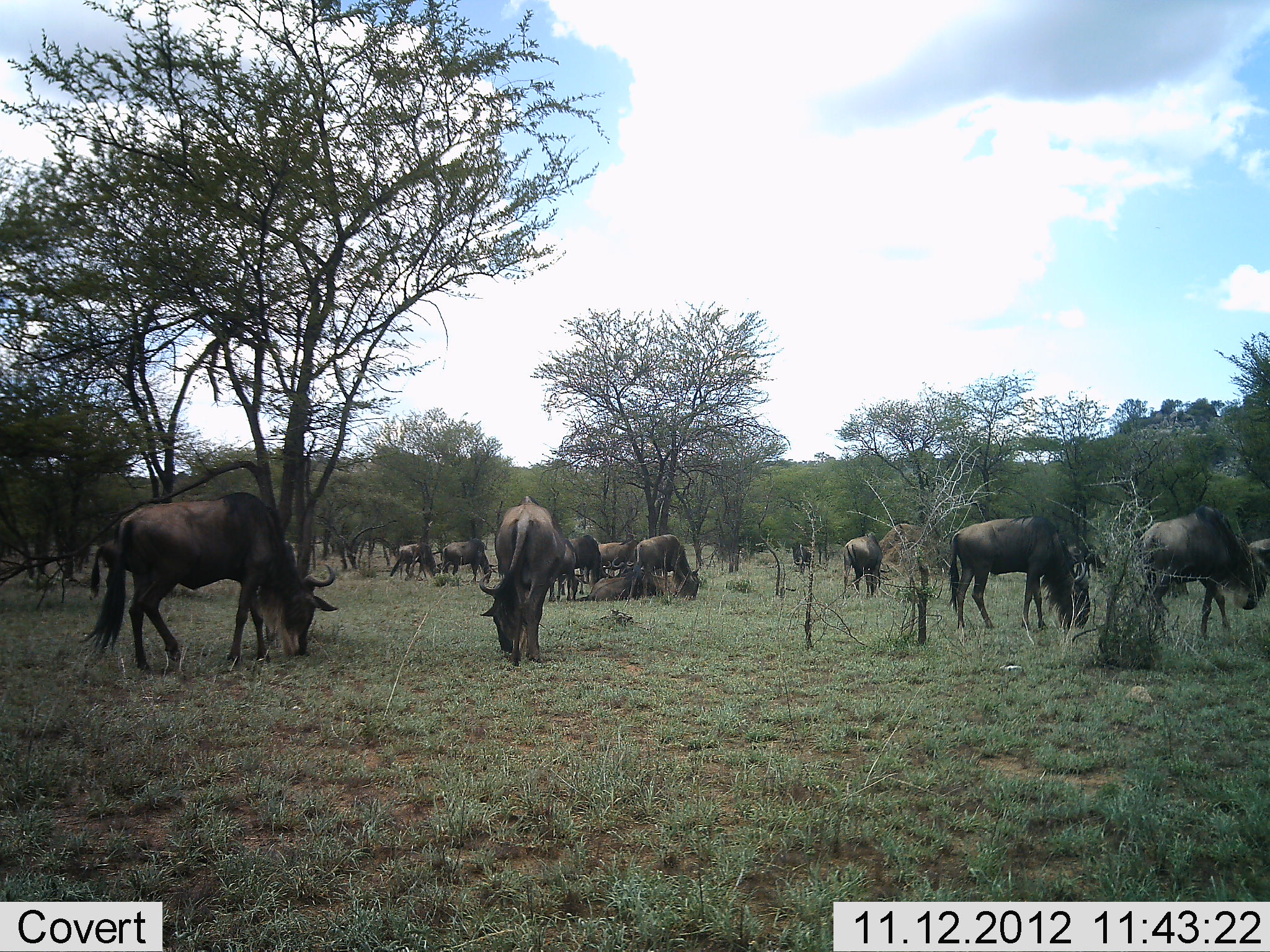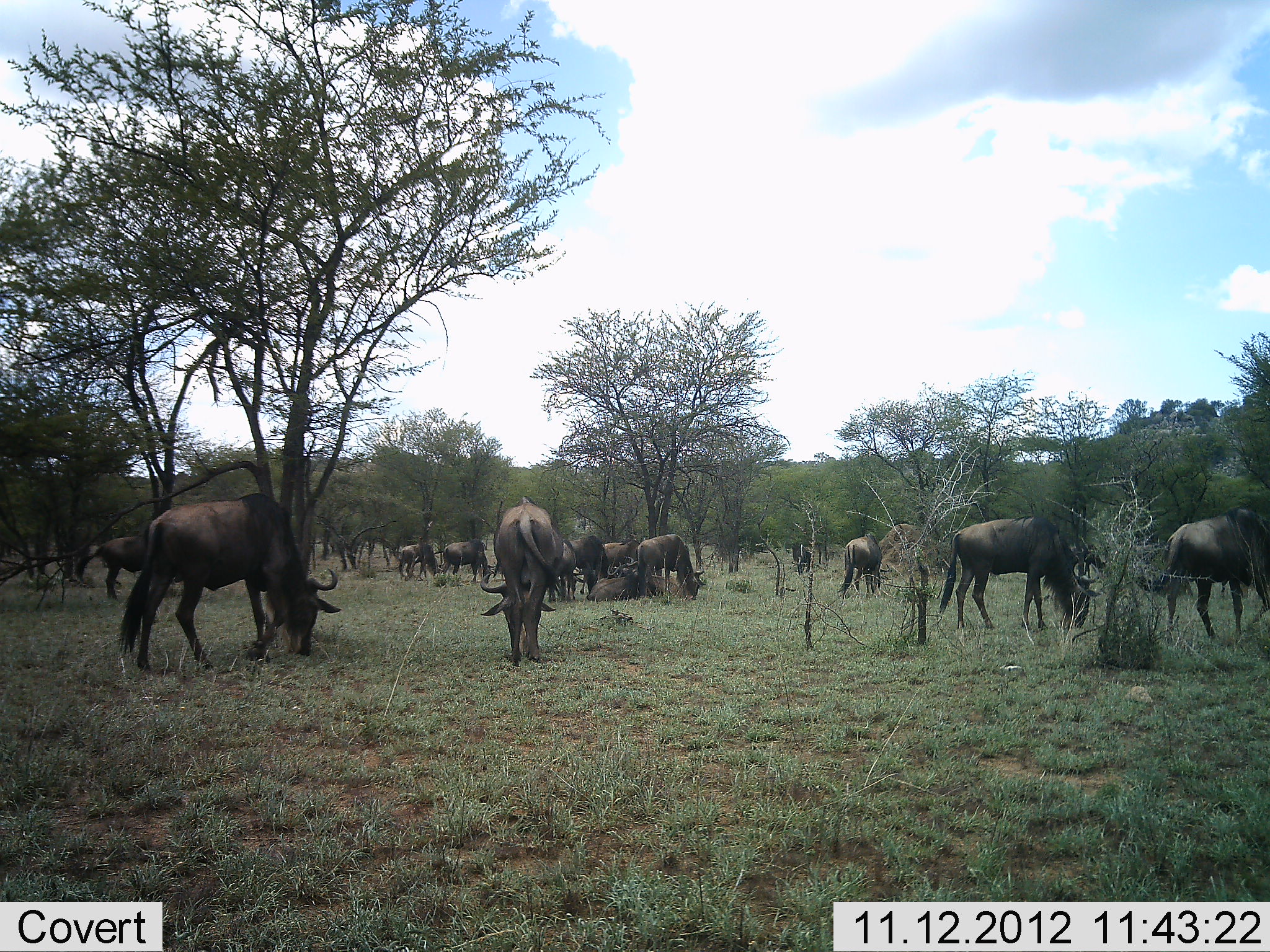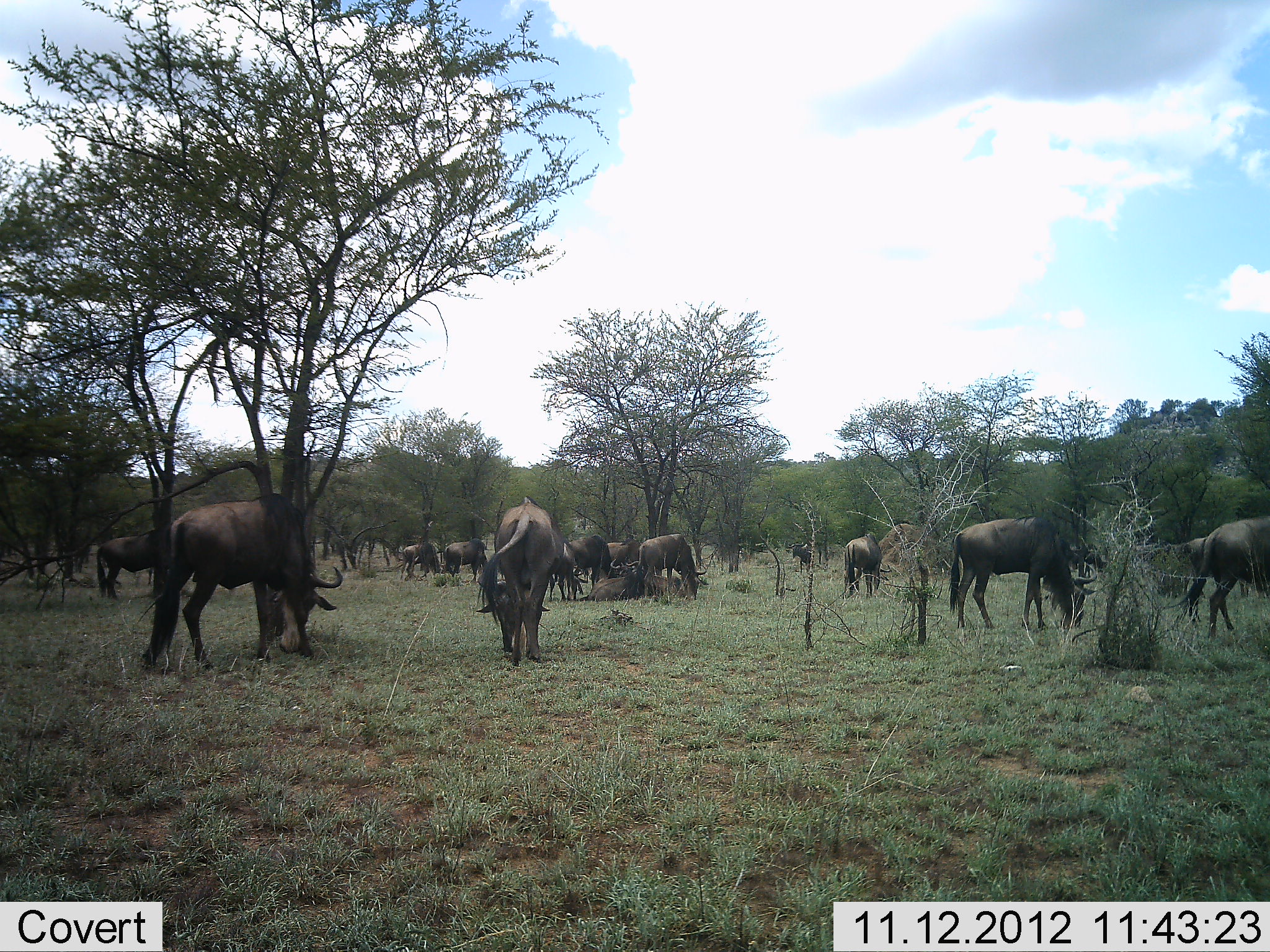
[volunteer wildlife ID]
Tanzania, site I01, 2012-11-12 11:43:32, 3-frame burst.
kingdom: Animalia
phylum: Chordata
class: Mammalia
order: Artiodactyla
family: Bovidae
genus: Connochaetes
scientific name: Connochaetes taurinus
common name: blue wildebeest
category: wildebeest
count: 11-50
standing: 50%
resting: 10%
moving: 30%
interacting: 0%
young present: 0%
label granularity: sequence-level